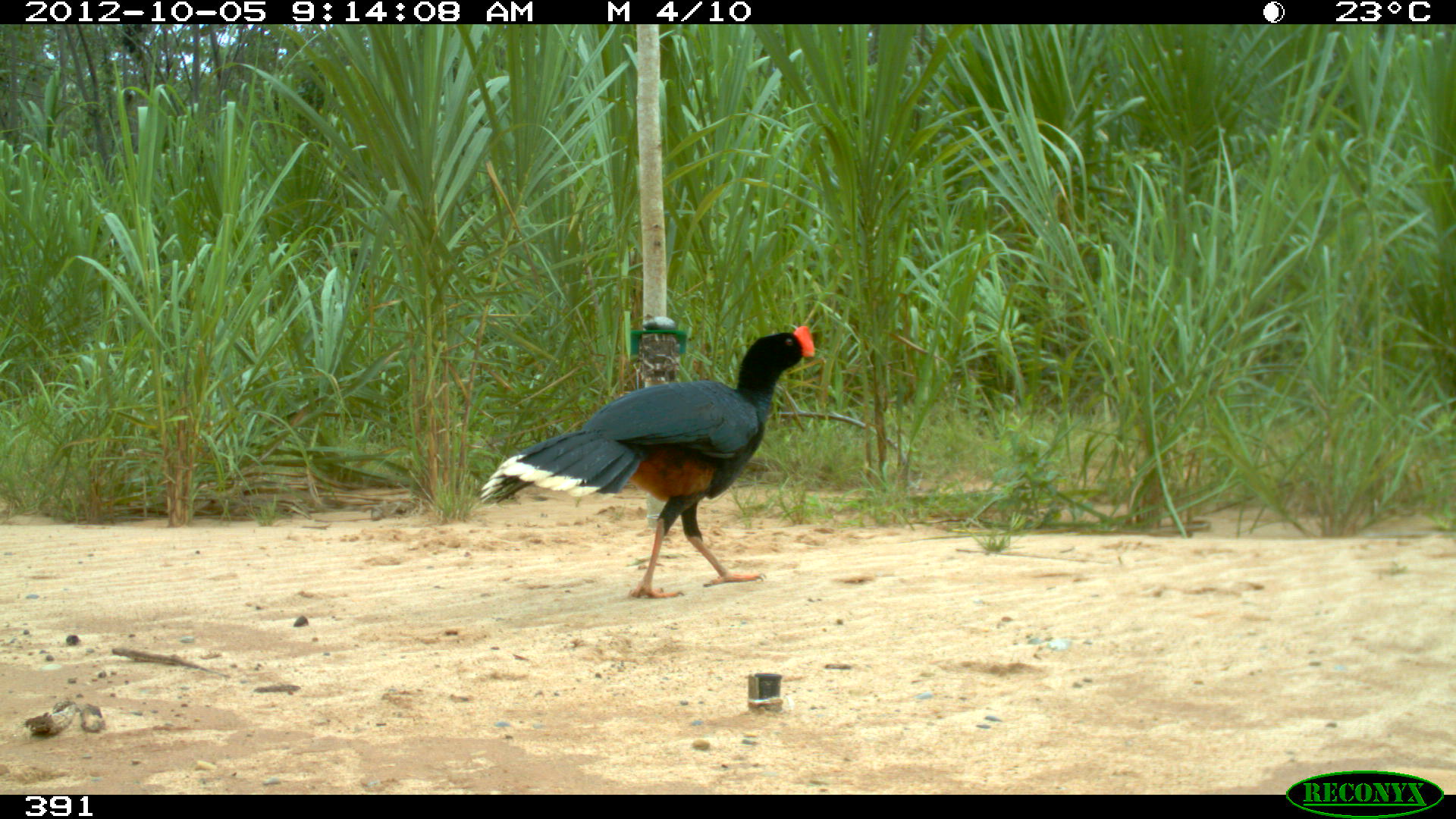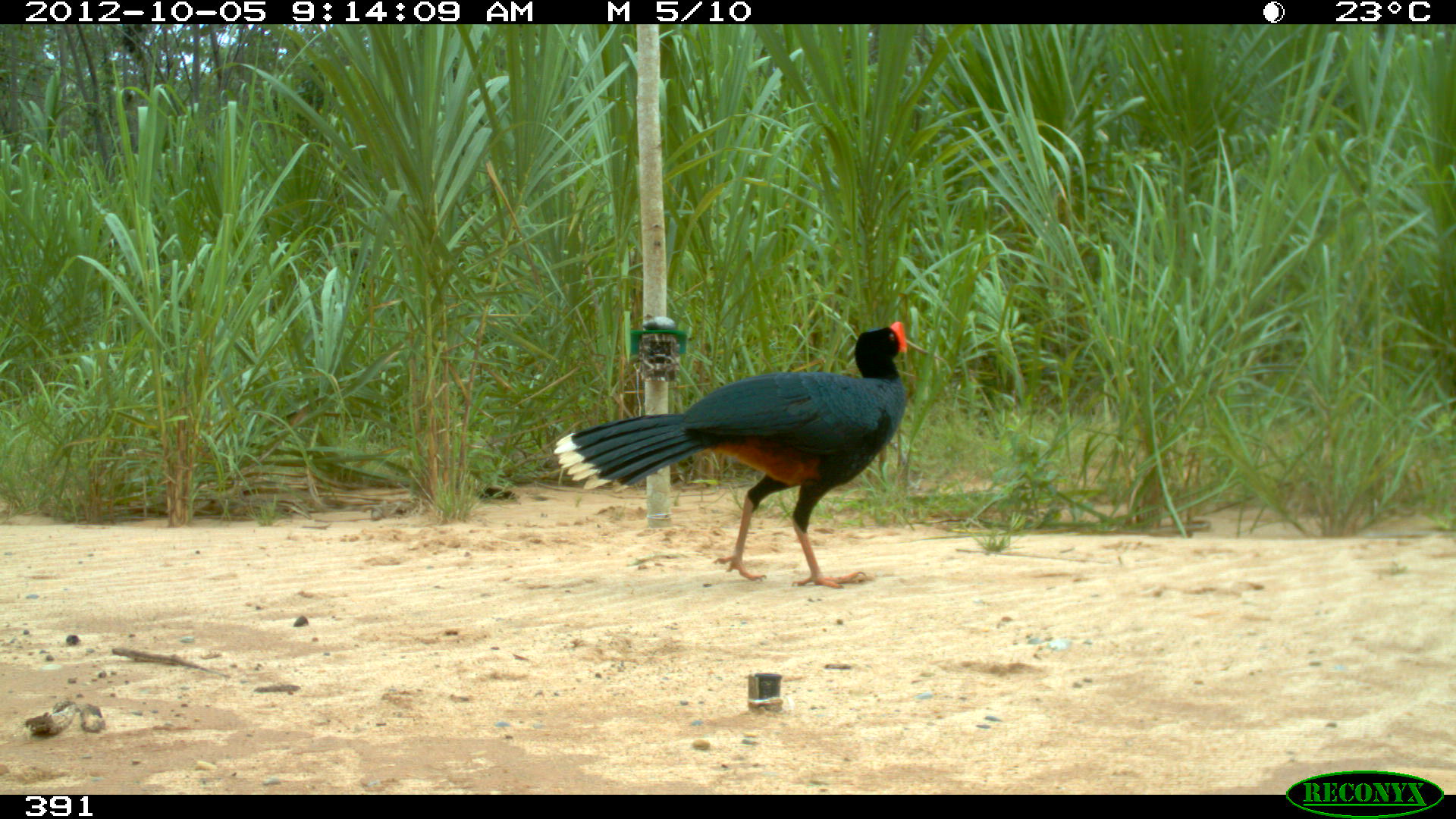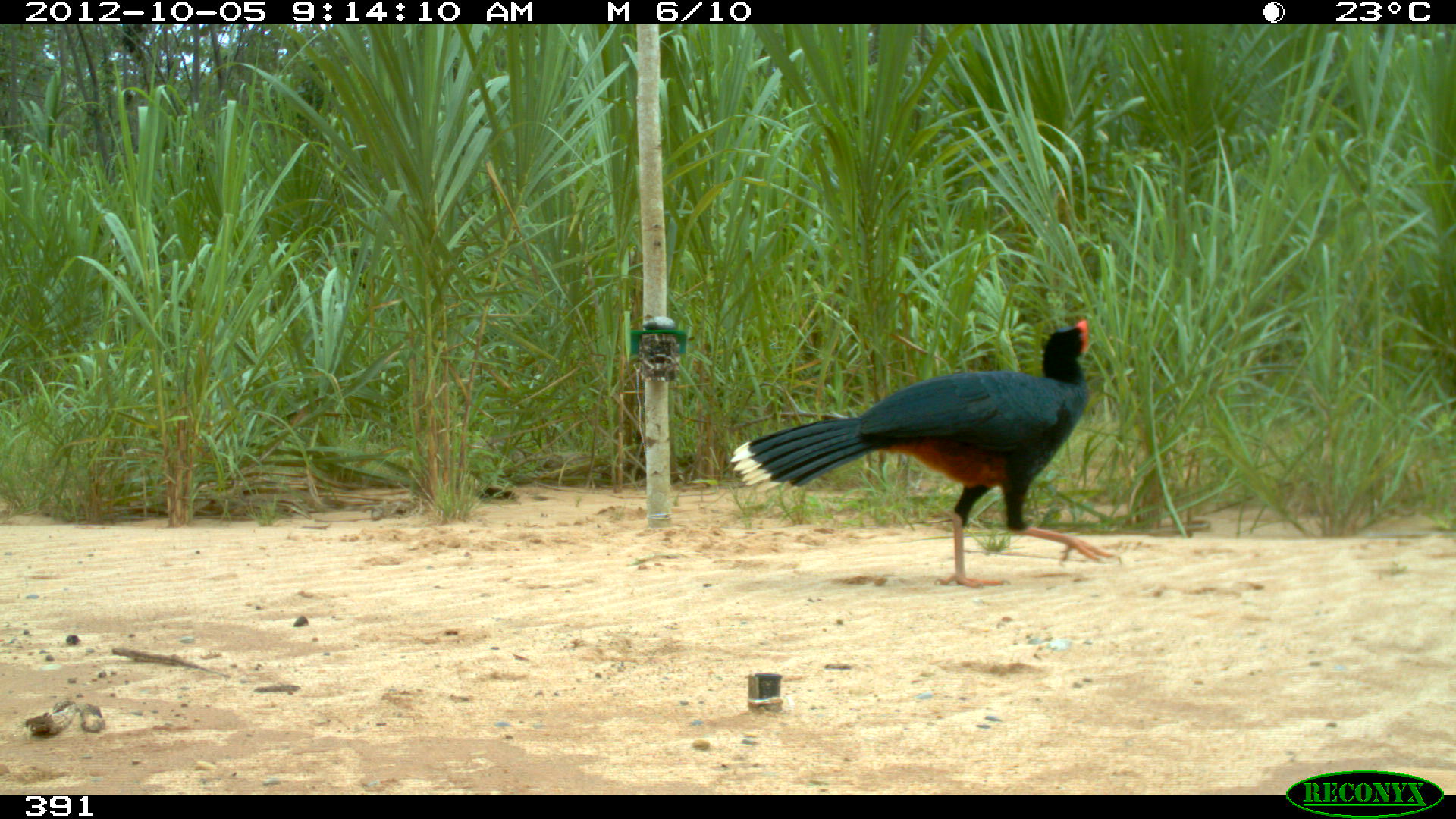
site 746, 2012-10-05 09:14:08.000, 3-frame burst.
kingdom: Animalia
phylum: Chordata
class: Aves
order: Galliformes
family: Cracidae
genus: Mitu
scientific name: Mitu tuberosum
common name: razor-billed curassow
Mitu tuberosum (razor-billed curassow).